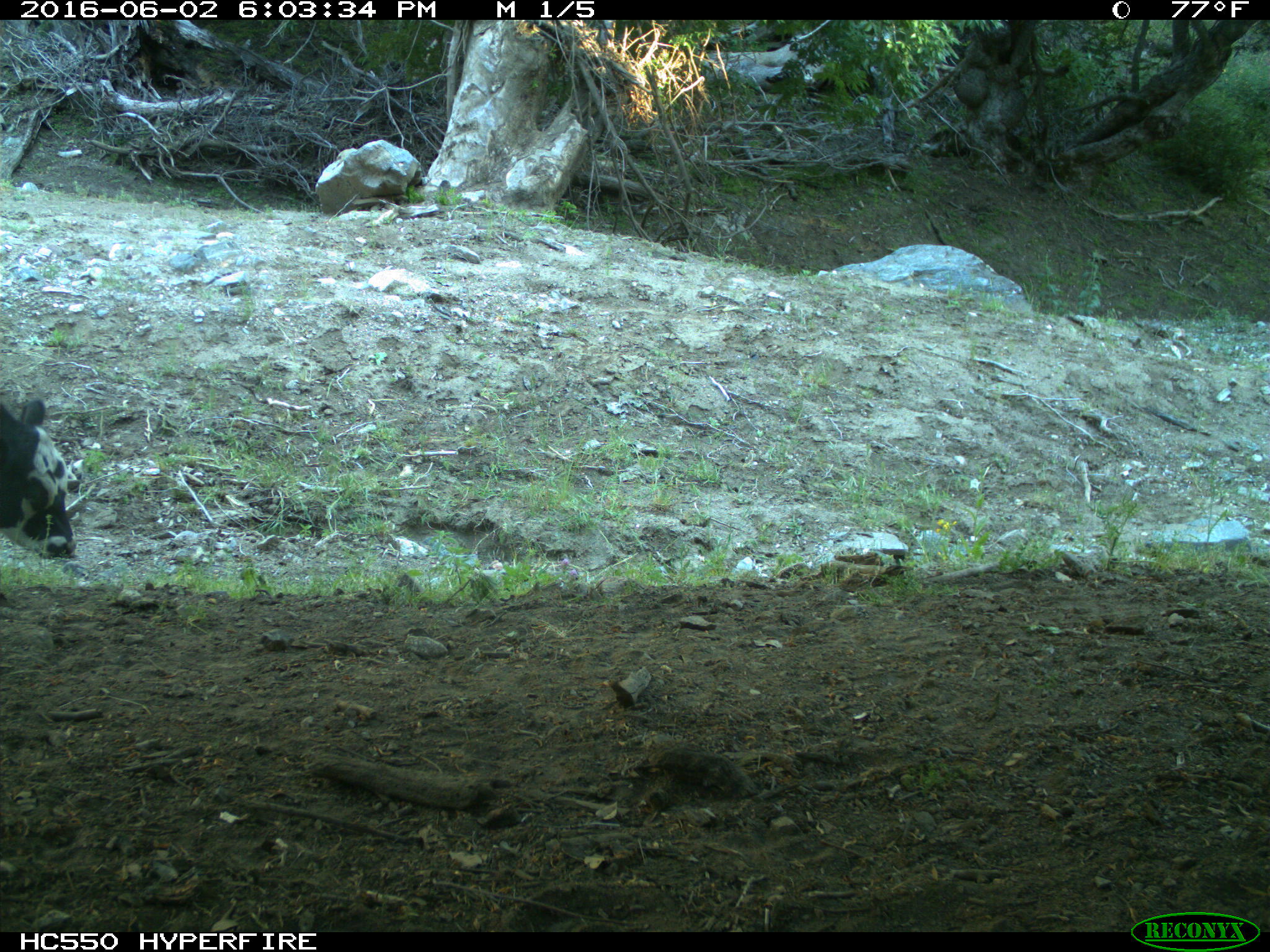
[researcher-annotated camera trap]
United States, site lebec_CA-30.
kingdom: Animalia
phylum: Chordata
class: Mammalia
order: Artiodactyla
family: Bovidae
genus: Bos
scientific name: Bos taurus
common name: domestic cow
Bos taurus (domestic cow).